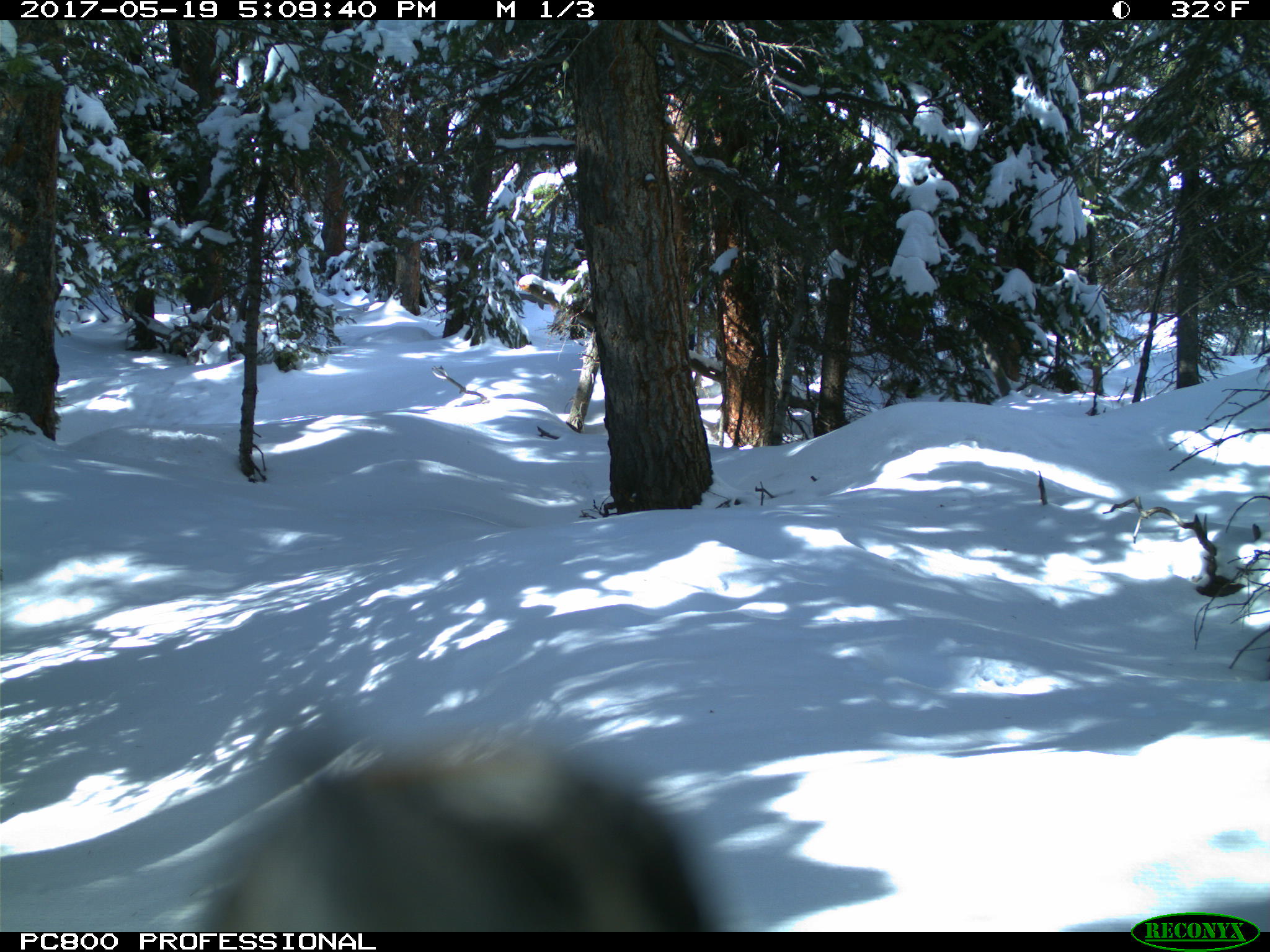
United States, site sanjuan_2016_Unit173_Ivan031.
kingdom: Animalia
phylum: Chordata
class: Aves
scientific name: Aves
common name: birds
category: unidentified bird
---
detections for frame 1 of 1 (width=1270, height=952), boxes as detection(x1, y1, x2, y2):
animal: detection(183, 728, 718, 932)